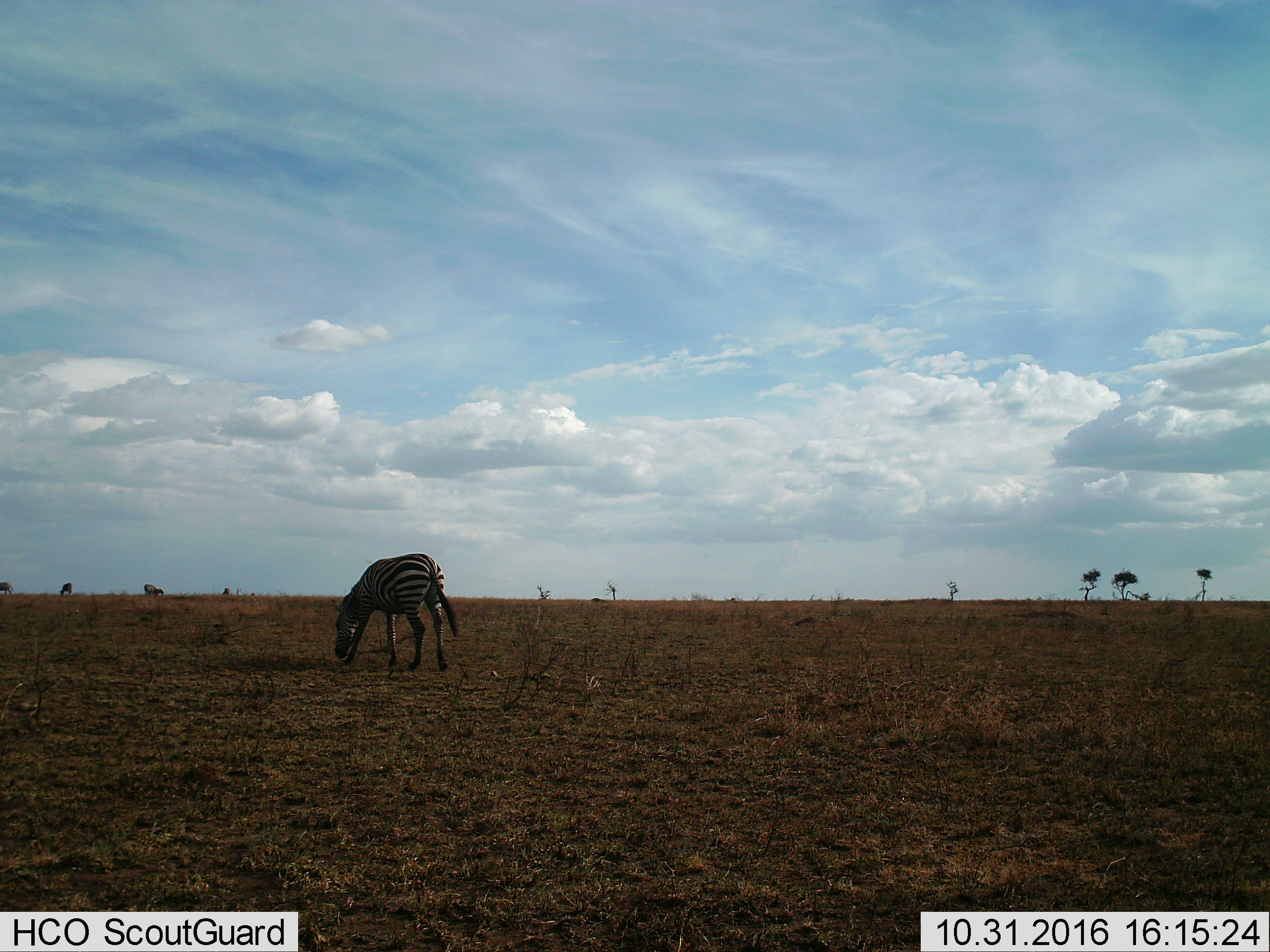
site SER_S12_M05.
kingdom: Animalia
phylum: Chordata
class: Mammalia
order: Perissodactyla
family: Equidae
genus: Equus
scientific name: Equus quagga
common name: plains zebra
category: zebraplains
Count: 1.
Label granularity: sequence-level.